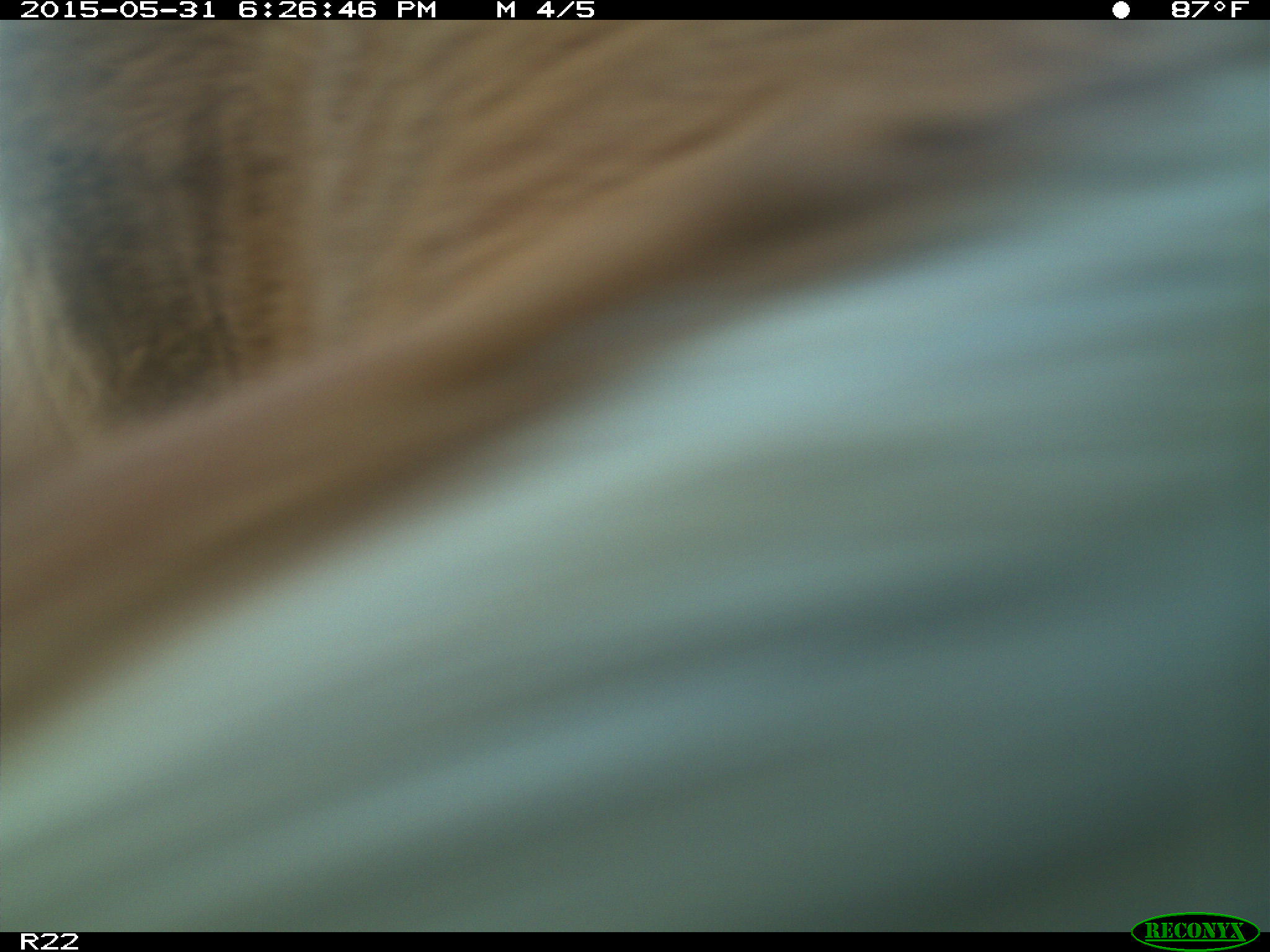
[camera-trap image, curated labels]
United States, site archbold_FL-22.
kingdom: Animalia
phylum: Chordata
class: Mammalia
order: Artiodactyla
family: Bovidae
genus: Bos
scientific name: Bos taurus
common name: domestic cow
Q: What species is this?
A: Bos taurus (domestic cow).